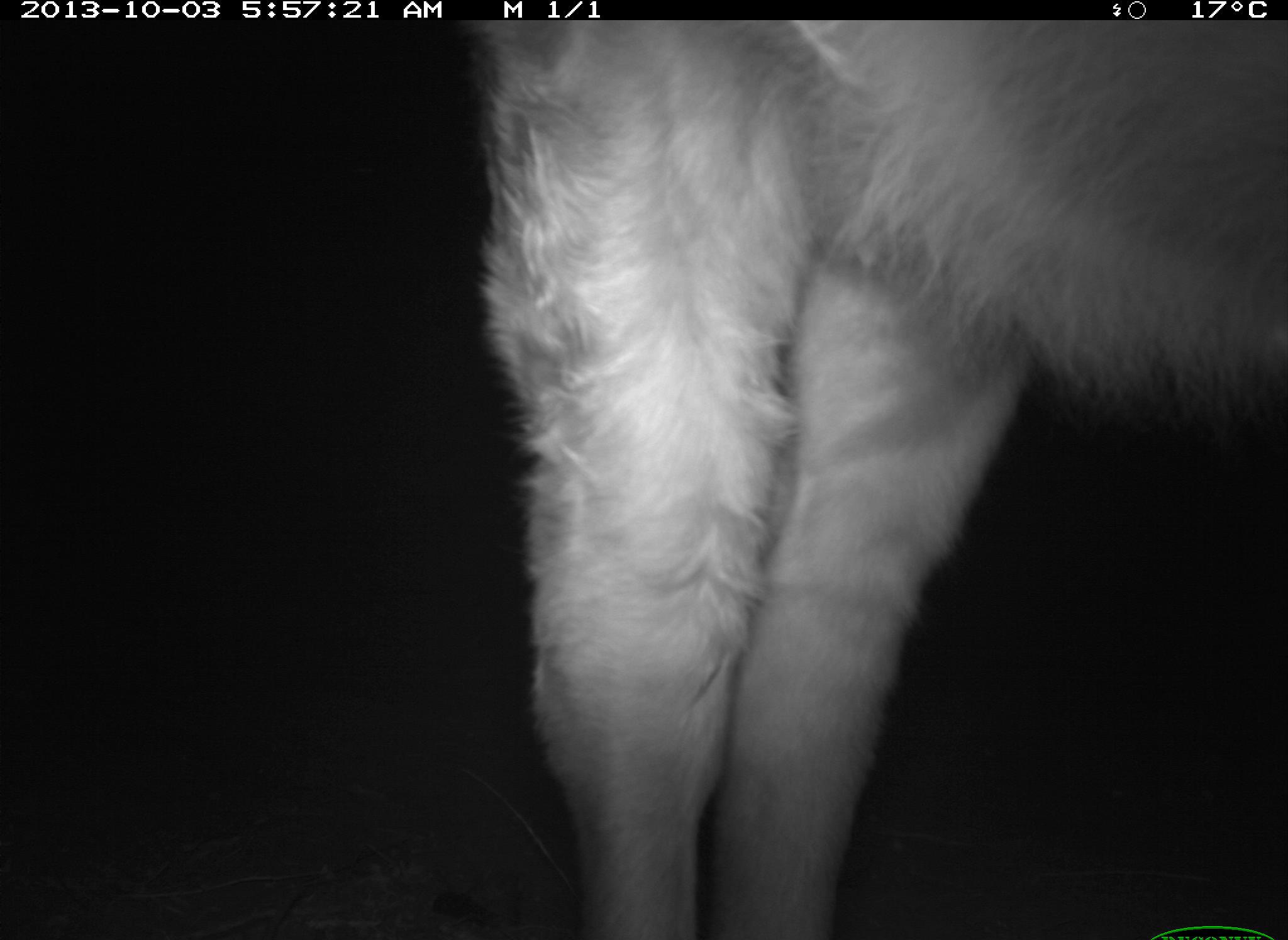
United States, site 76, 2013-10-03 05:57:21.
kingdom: Animalia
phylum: Chordata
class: Mammalia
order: Artiodactyla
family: Bovidae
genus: Bos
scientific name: Bos taurus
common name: cow